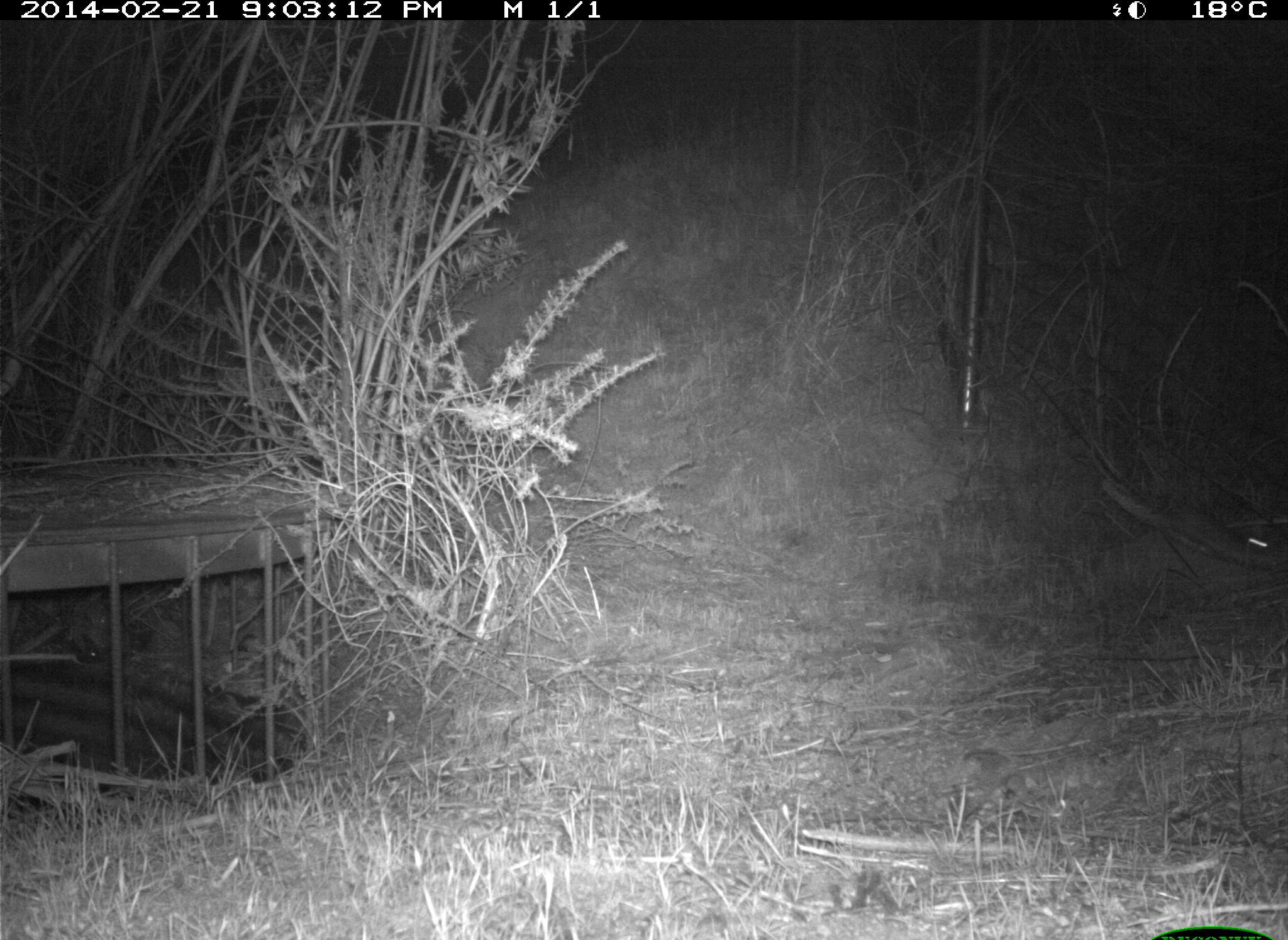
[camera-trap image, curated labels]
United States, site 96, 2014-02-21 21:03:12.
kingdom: Animalia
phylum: Chordata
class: Mammalia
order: Rodentia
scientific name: Rodentia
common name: rodent